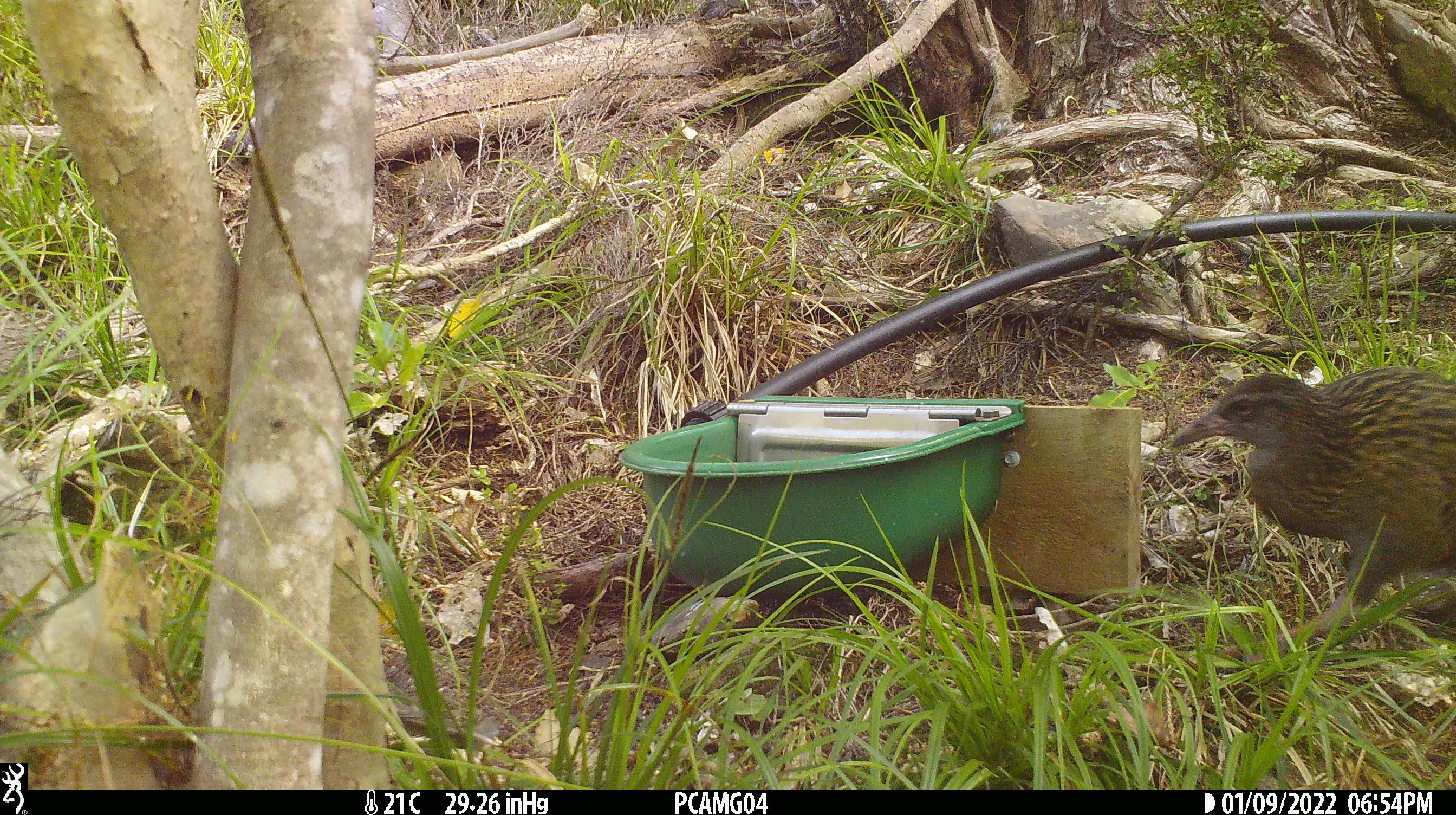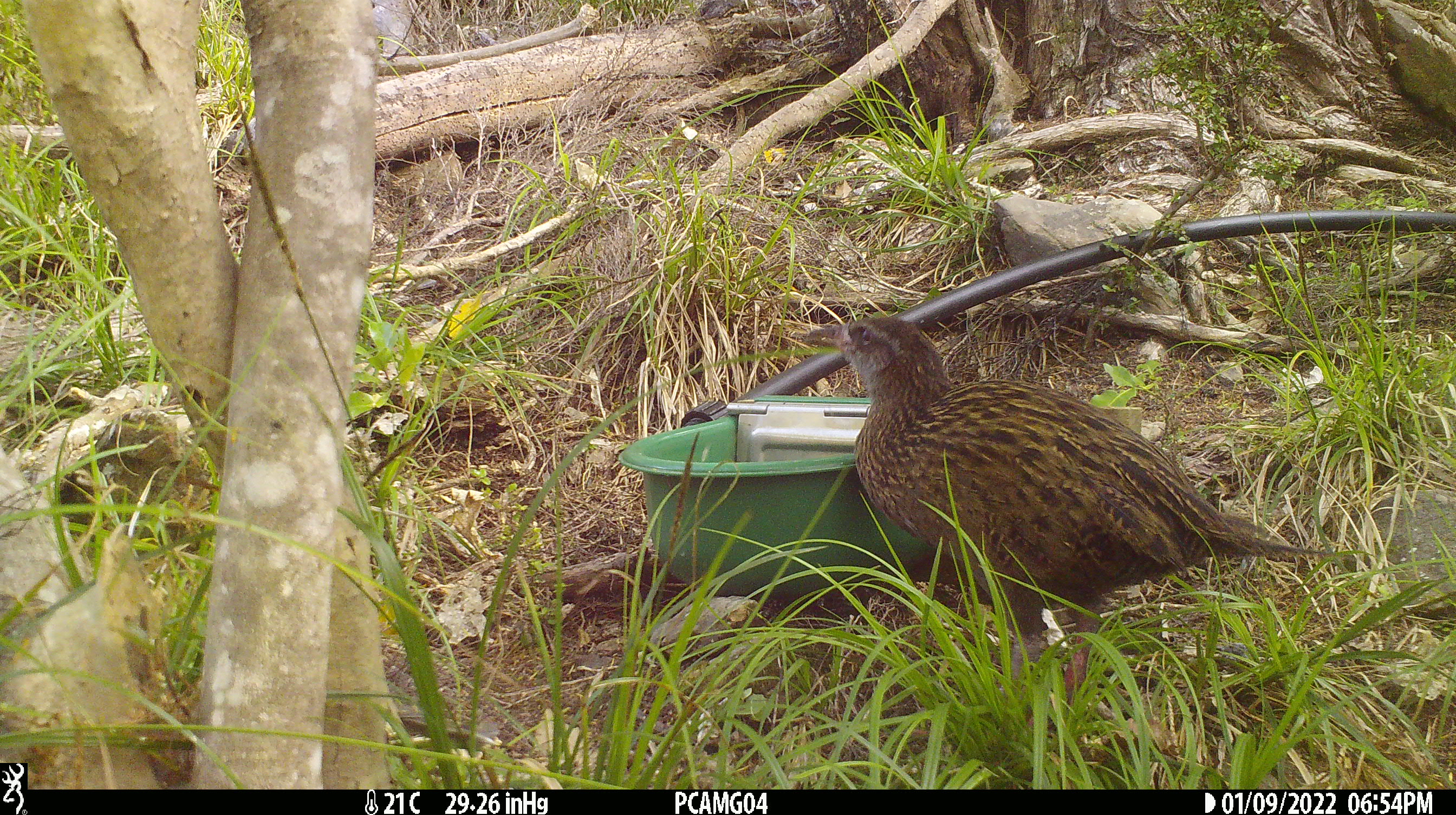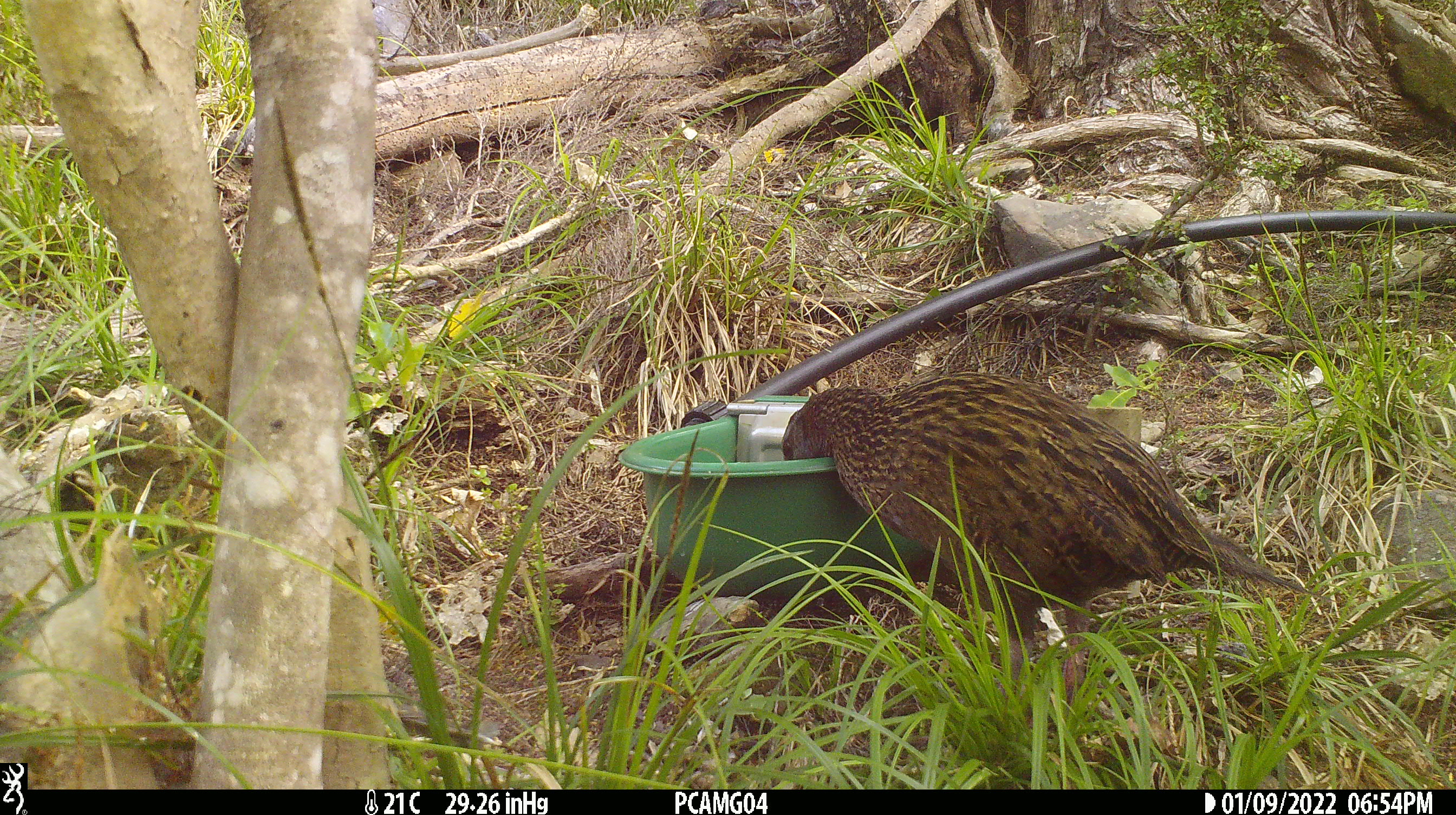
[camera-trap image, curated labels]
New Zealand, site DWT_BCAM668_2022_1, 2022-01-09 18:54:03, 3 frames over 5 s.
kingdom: Animalia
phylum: Chordata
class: Aves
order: Gruiformes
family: Rallidae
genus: Gallirallus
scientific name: Gallirallus australis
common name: weka